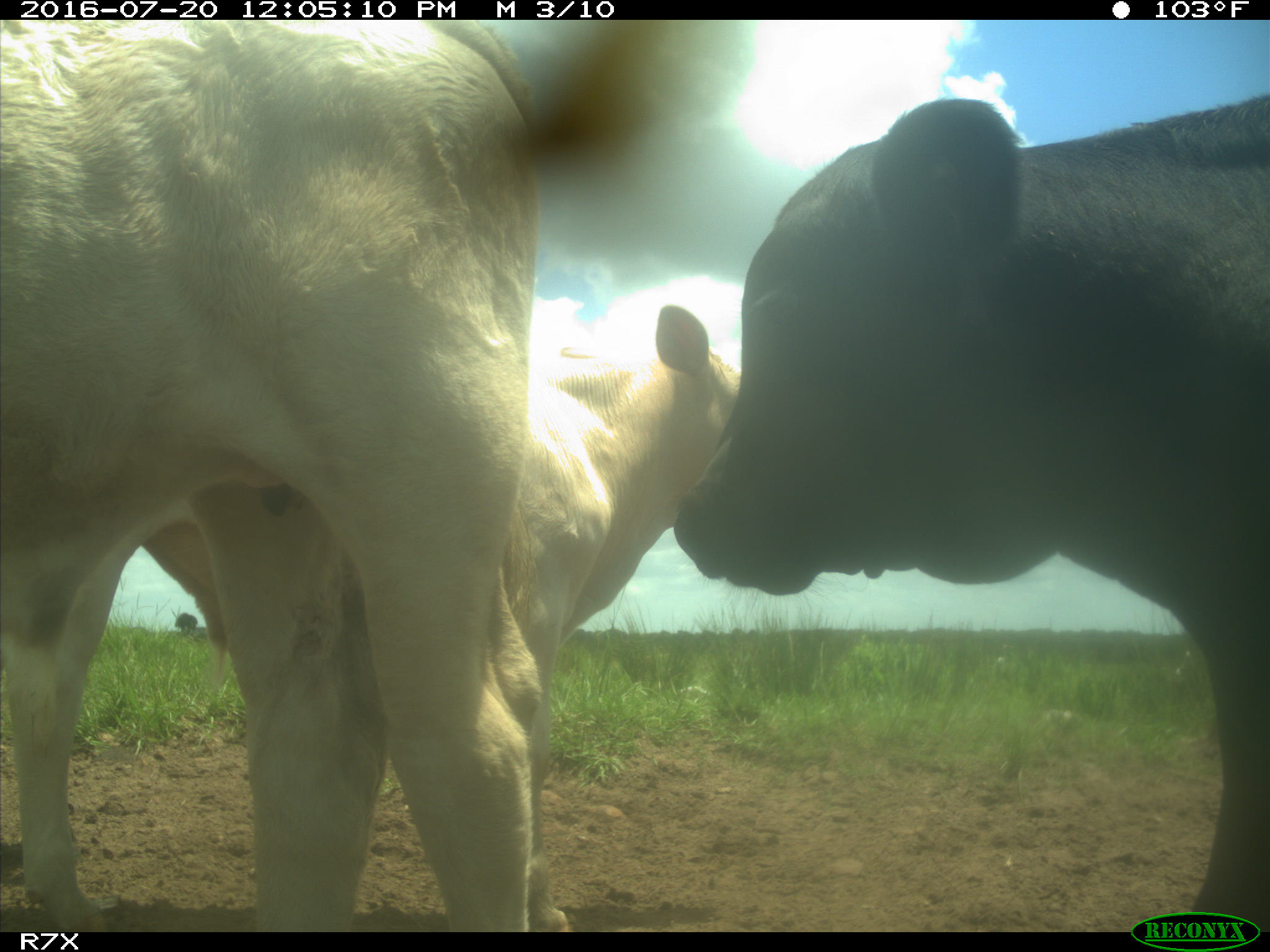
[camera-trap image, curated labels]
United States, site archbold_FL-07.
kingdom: Animalia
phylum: Chordata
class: Mammalia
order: Artiodactyla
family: Bovidae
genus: Bos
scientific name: Bos taurus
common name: domestic cow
Bos taurus (domestic cow).